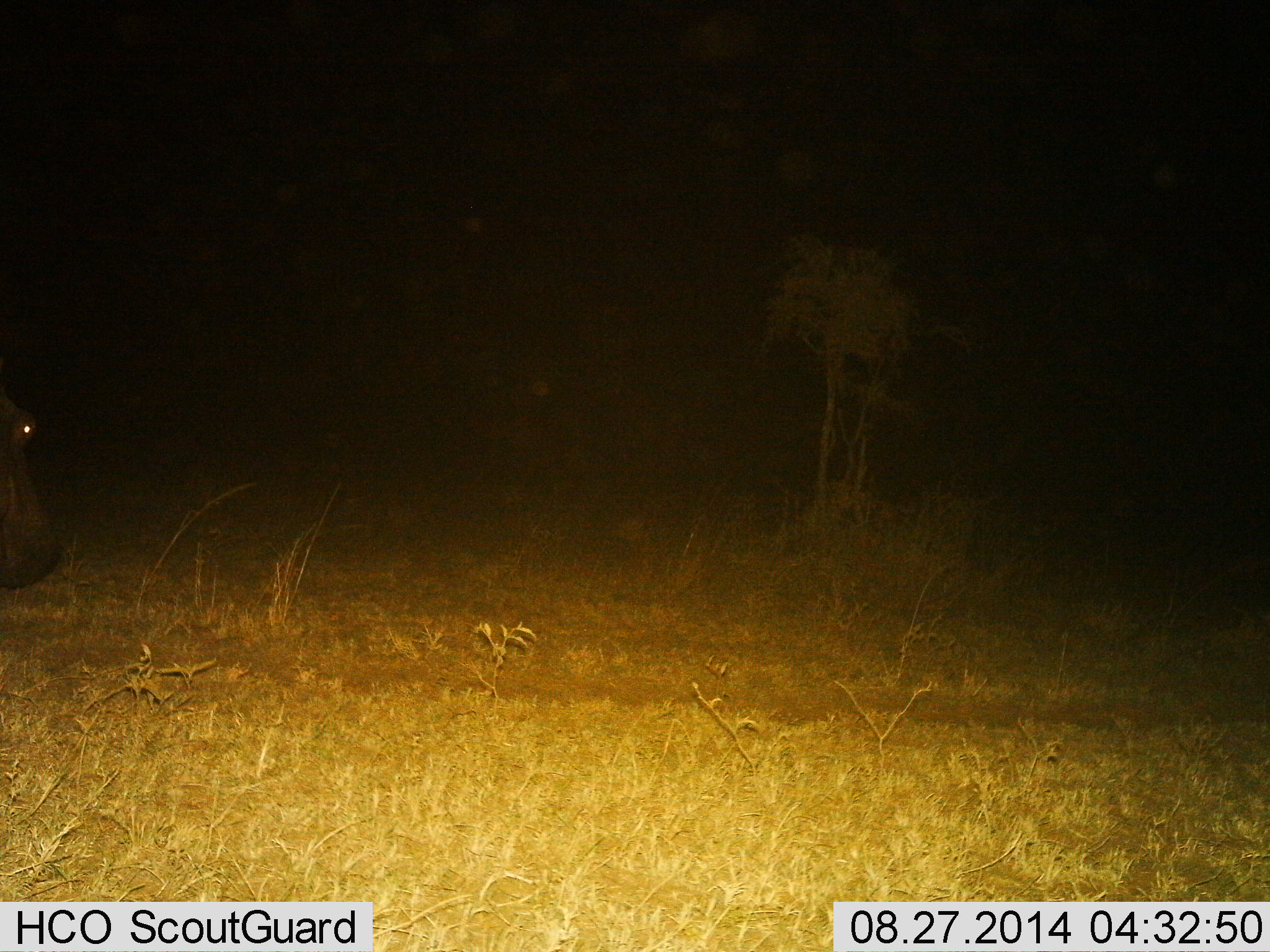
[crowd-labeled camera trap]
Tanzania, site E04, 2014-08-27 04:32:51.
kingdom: Animalia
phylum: Chordata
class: Mammalia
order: Artiodactyla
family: Hippopotamidae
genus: Hippopotamus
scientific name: Hippopotamus amphibius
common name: hippopotamus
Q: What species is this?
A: Hippopotamus (Hippopotamus amphibius).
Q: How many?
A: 1.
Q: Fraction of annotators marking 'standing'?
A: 40%.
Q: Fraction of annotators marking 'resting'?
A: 0%.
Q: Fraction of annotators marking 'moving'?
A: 60%.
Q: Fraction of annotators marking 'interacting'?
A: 0%.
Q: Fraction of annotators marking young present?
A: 0%.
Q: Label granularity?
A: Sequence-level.